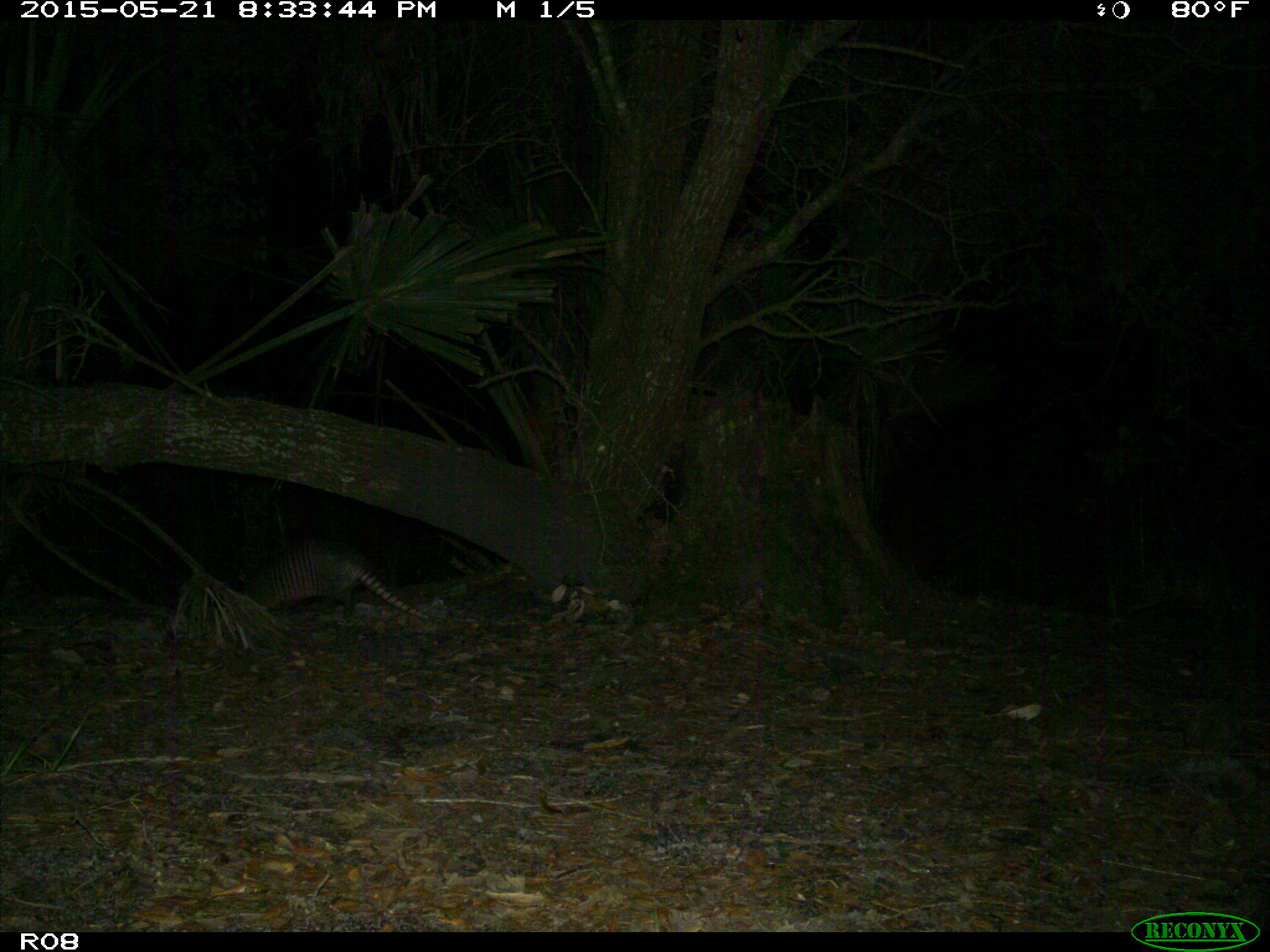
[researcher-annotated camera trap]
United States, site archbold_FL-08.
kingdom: Animalia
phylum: Chordata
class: Mammalia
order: Cingulata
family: Dasypodidae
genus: Dasypus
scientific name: Dasypus novemcinctus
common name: nine-banded armadillo